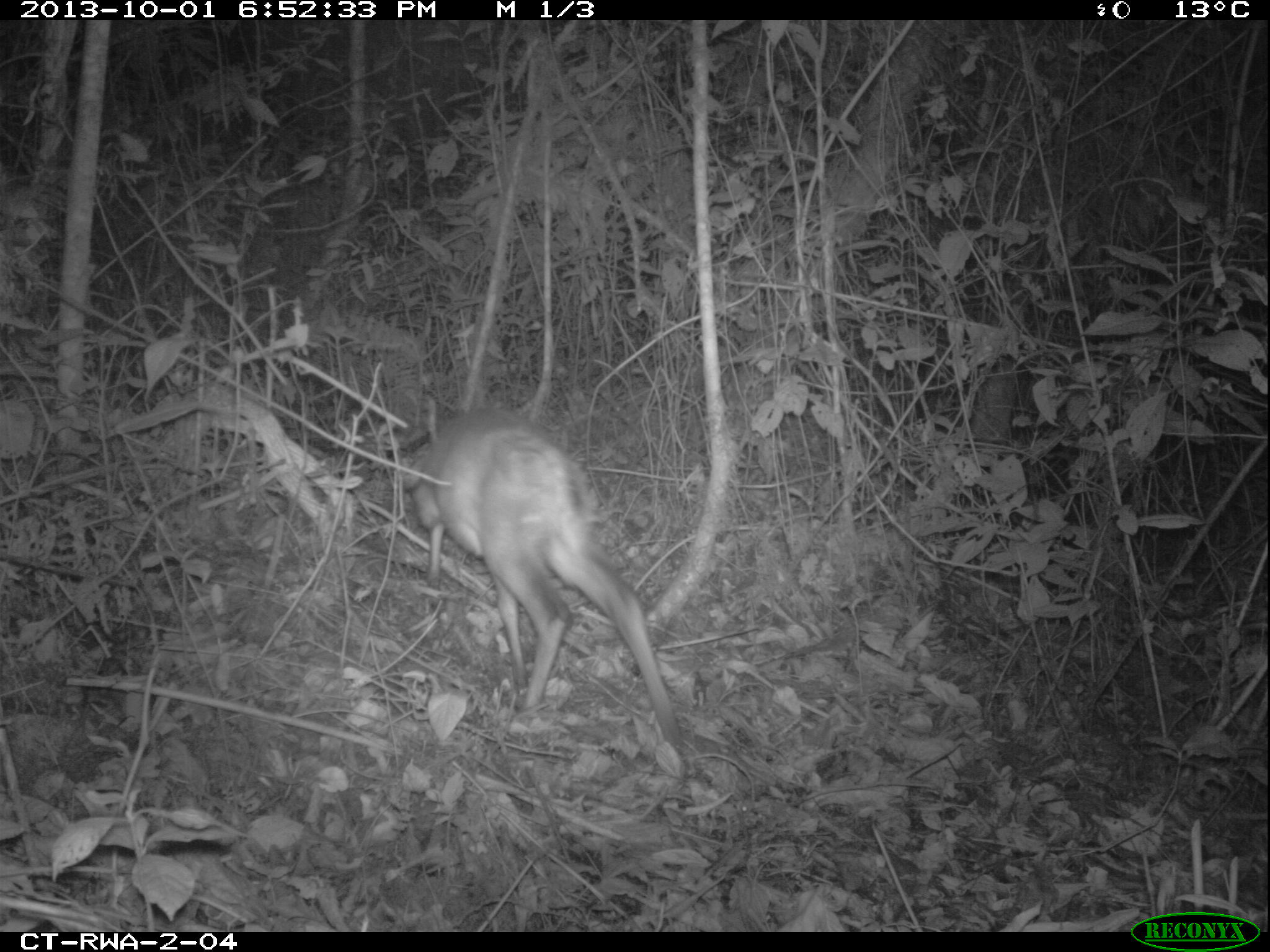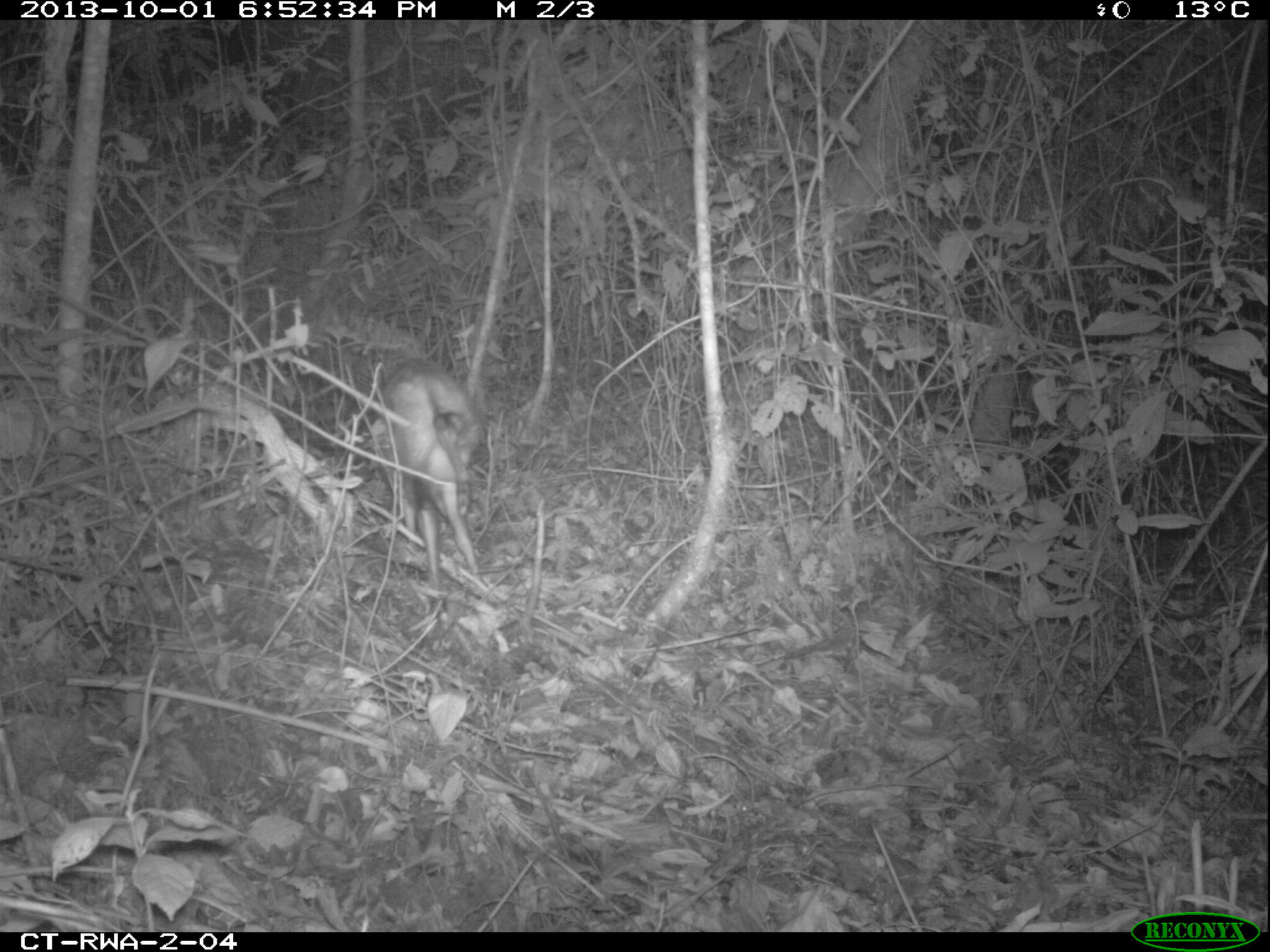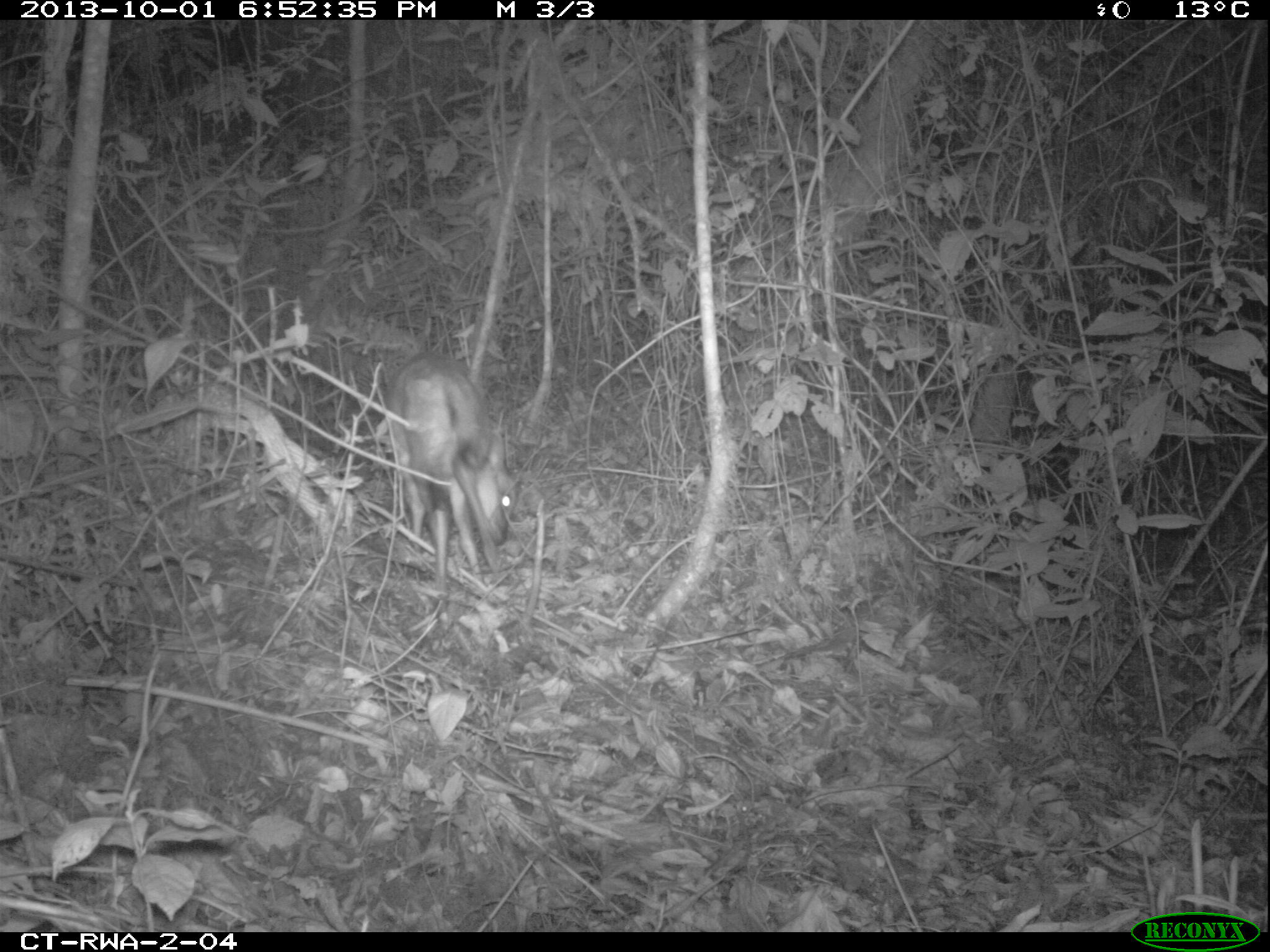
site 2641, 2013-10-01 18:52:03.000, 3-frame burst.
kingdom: Animalia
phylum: Chordata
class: Mammalia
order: Artiodactyla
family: Bovidae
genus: Cephalophus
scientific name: Cephalophus nigrifrons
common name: black-fronted duiker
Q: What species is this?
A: Cephalophus nigrifrons (black-fronted duiker).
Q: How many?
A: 1.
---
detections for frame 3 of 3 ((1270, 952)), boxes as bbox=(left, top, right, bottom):
cephalophus nigrifrons: bbox=(314, 296, 582, 628)